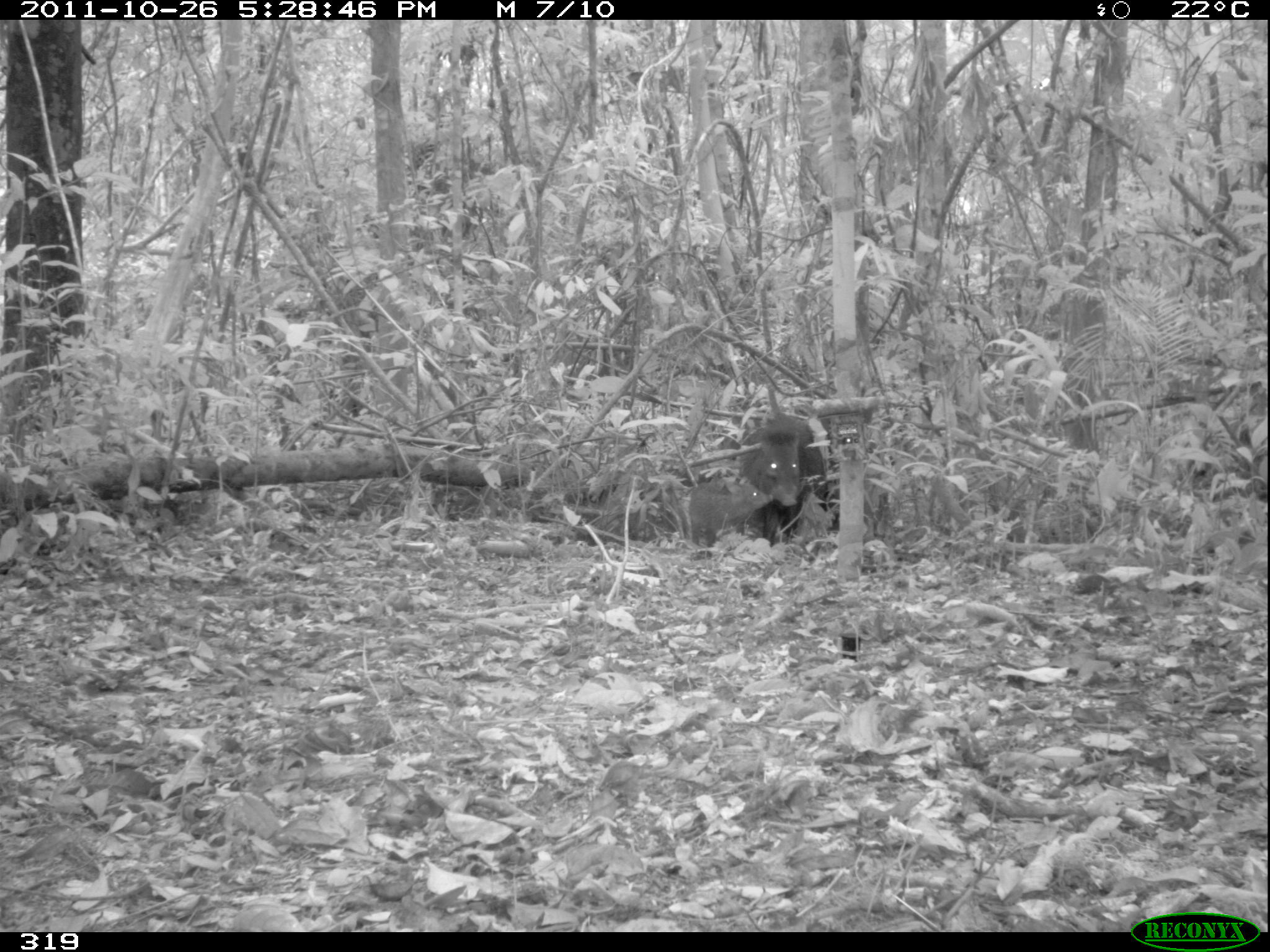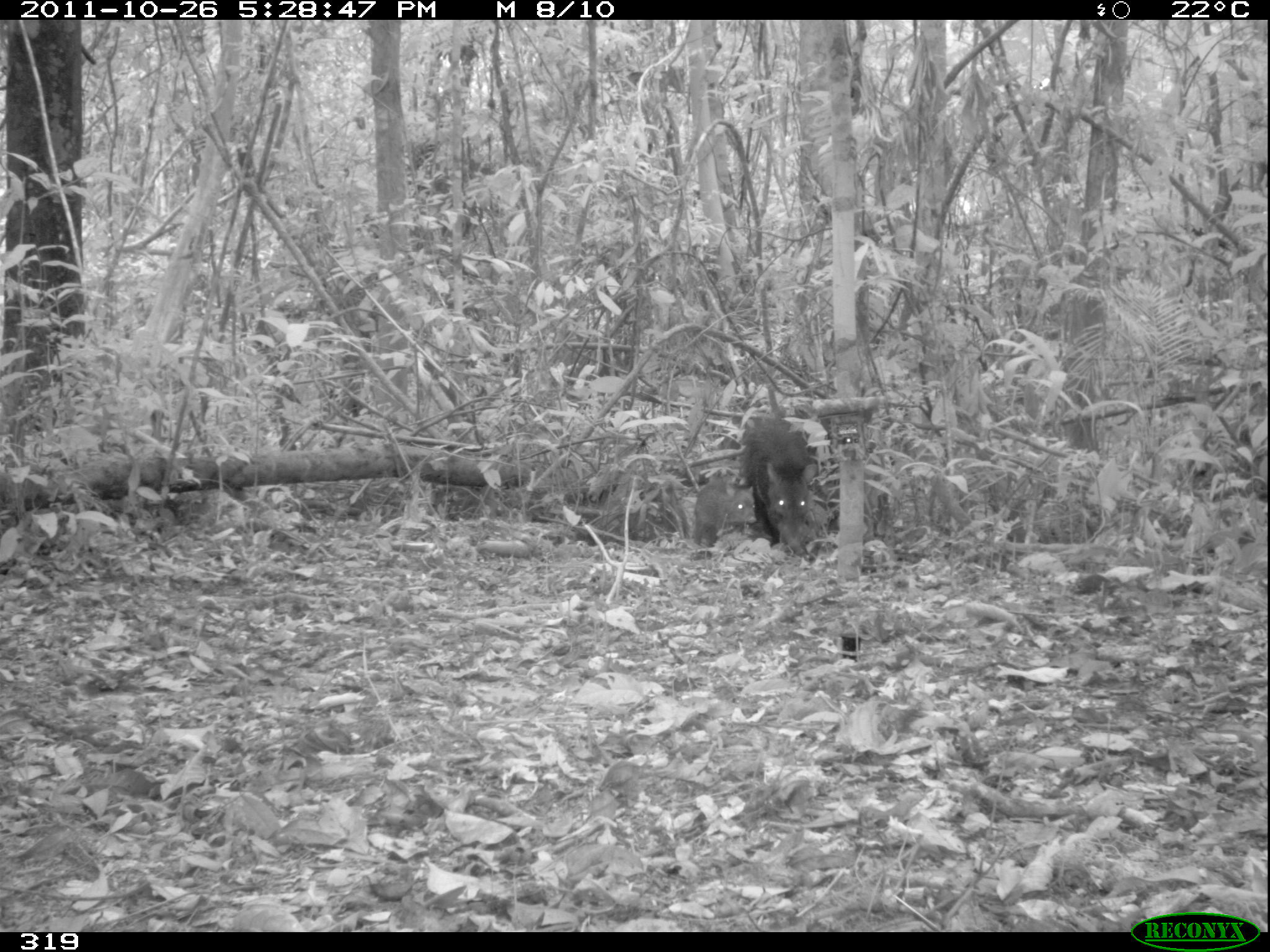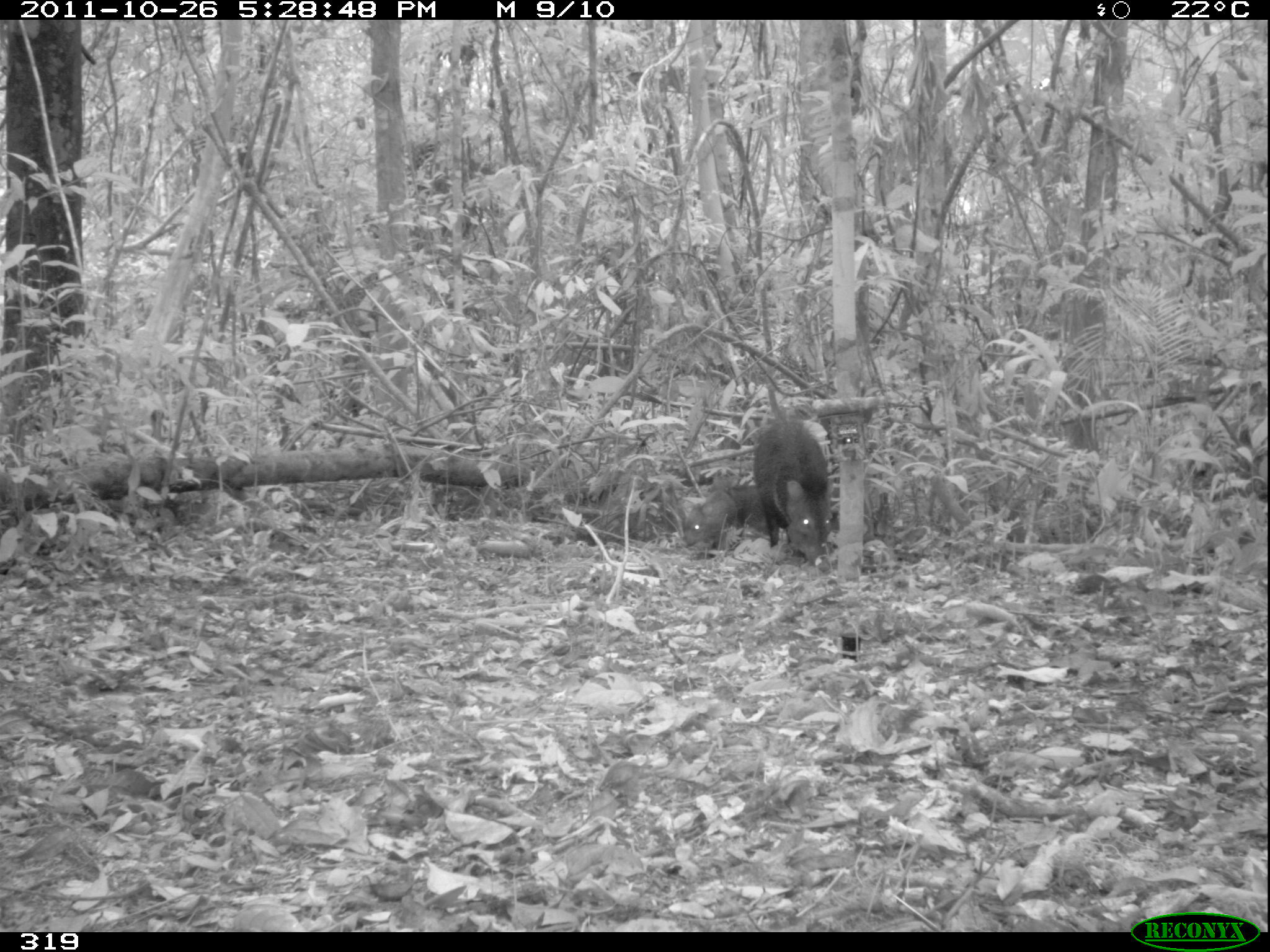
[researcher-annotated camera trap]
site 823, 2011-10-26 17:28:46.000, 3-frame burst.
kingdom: Animalia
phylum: Chordata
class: Mammalia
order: Artiodactyla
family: Tayassuidae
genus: Pecari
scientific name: Pecari tajacu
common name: collared peccary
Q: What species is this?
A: Pecari tajacu (collared peccary).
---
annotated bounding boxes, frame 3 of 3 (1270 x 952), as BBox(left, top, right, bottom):
pecari tajacu: BBox(752, 413, 835, 569); BBox(681, 488, 737, 549); BBox(725, 482, 771, 532)